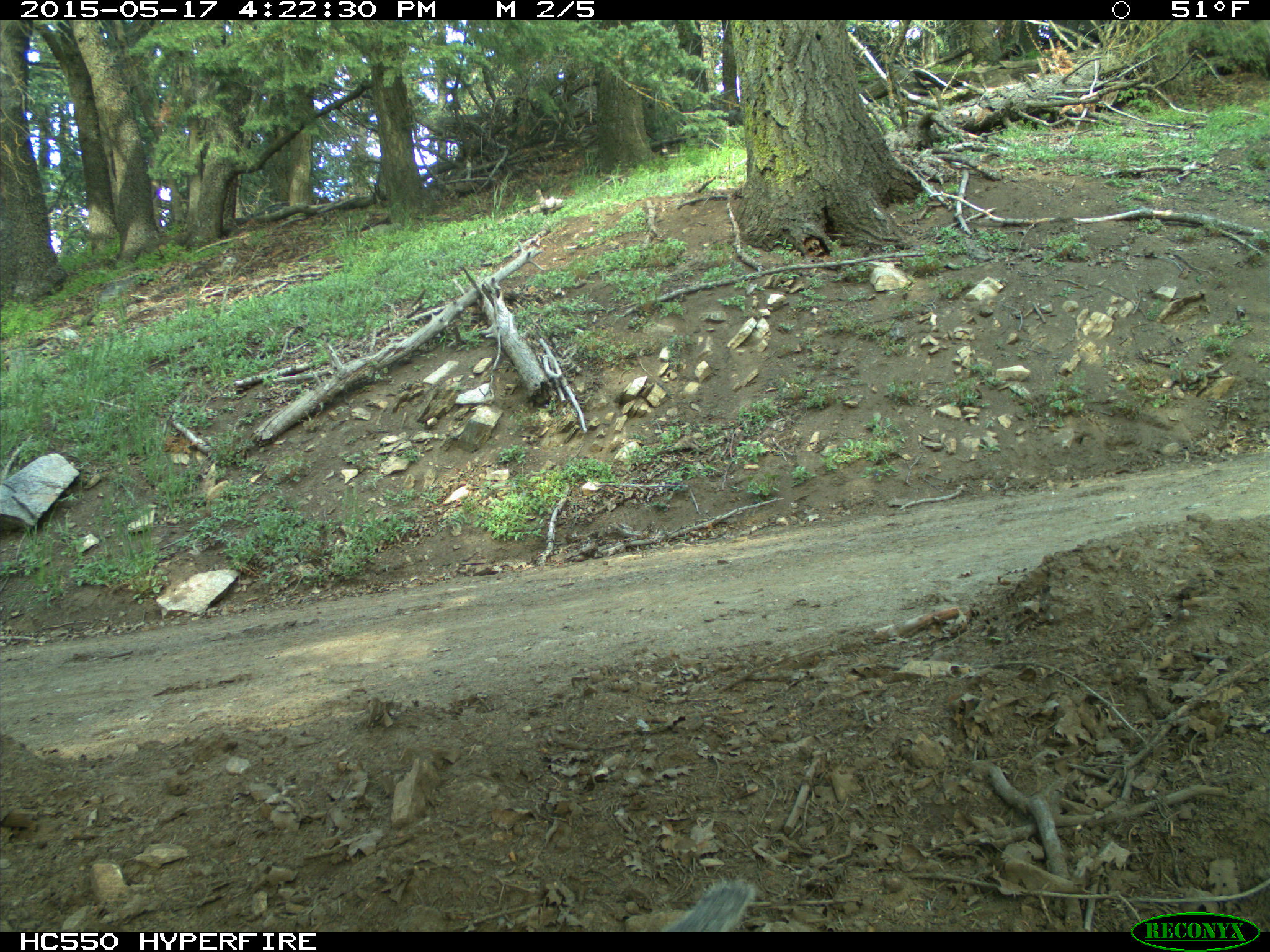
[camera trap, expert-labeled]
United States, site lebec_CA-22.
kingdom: Animalia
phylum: Chordata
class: Mammalia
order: Rodentia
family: Sciuridae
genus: Otospermophilus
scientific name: Otospermophilus beecheyi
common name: california ground squirrel